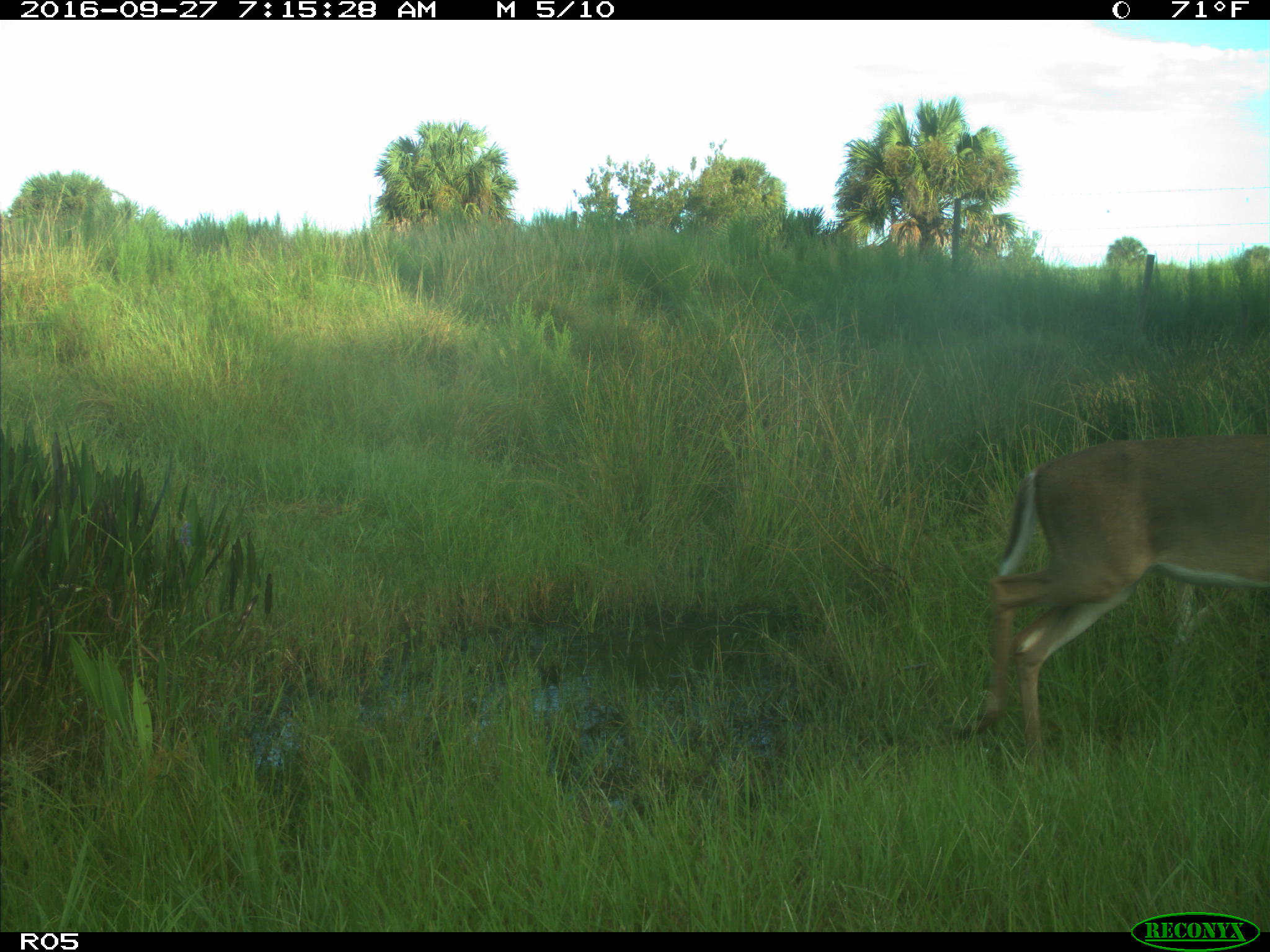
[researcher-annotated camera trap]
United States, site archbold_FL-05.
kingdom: Animalia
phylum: Chordata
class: Mammalia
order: Artiodactyla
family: Cervidae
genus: Odocoileus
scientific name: Odocoileus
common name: deer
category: unidentified deer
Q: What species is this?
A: Unidentified deer (deer) (Odocoileus).